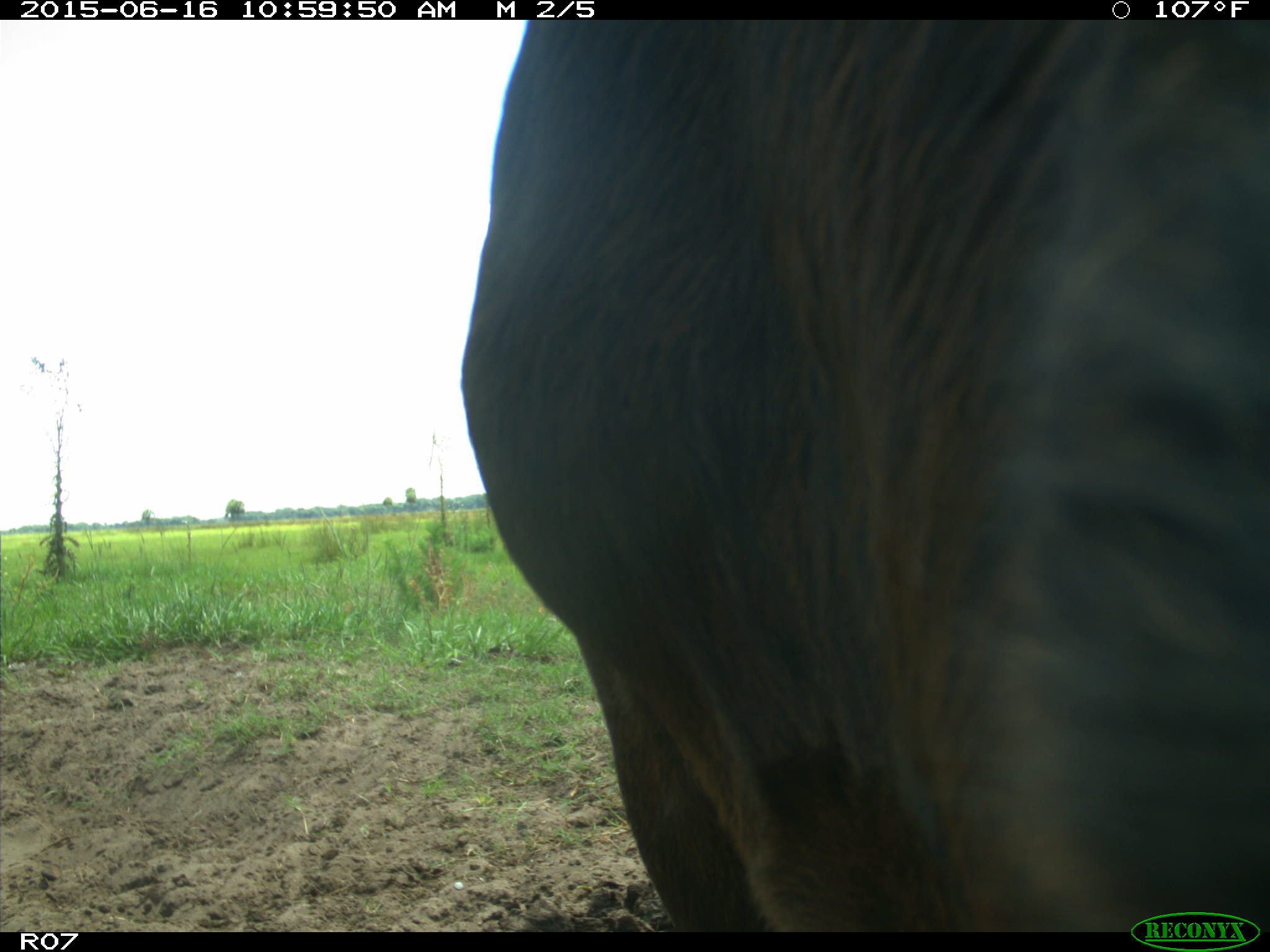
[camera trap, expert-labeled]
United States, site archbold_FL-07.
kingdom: Animalia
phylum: Chordata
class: Mammalia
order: Artiodactyla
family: Bovidae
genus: Bos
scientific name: Bos taurus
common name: domestic cow